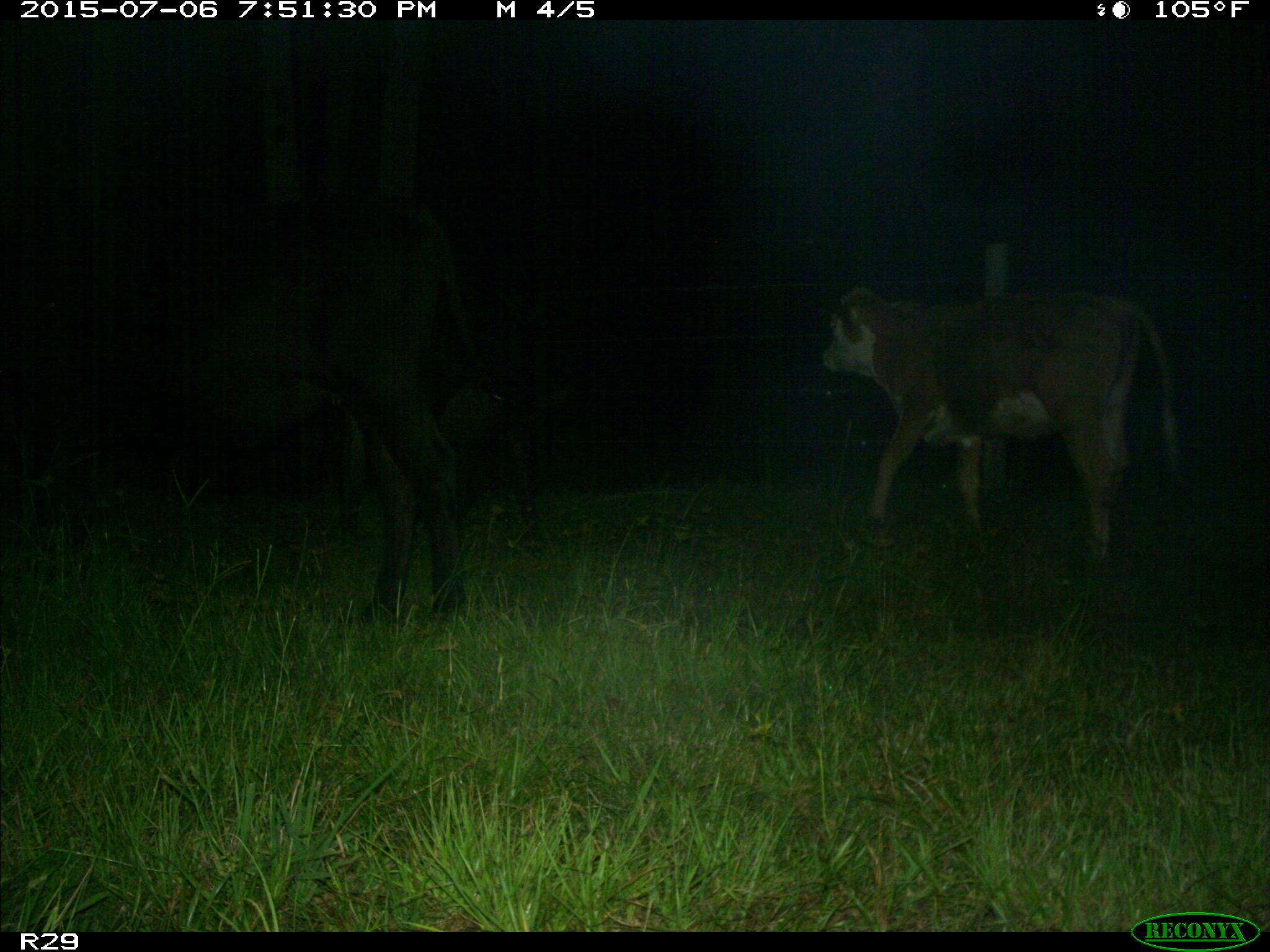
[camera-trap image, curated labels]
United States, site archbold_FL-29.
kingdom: Animalia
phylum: Chordata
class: Mammalia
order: Artiodactyla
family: Bovidae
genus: Bos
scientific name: Bos taurus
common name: domestic cow